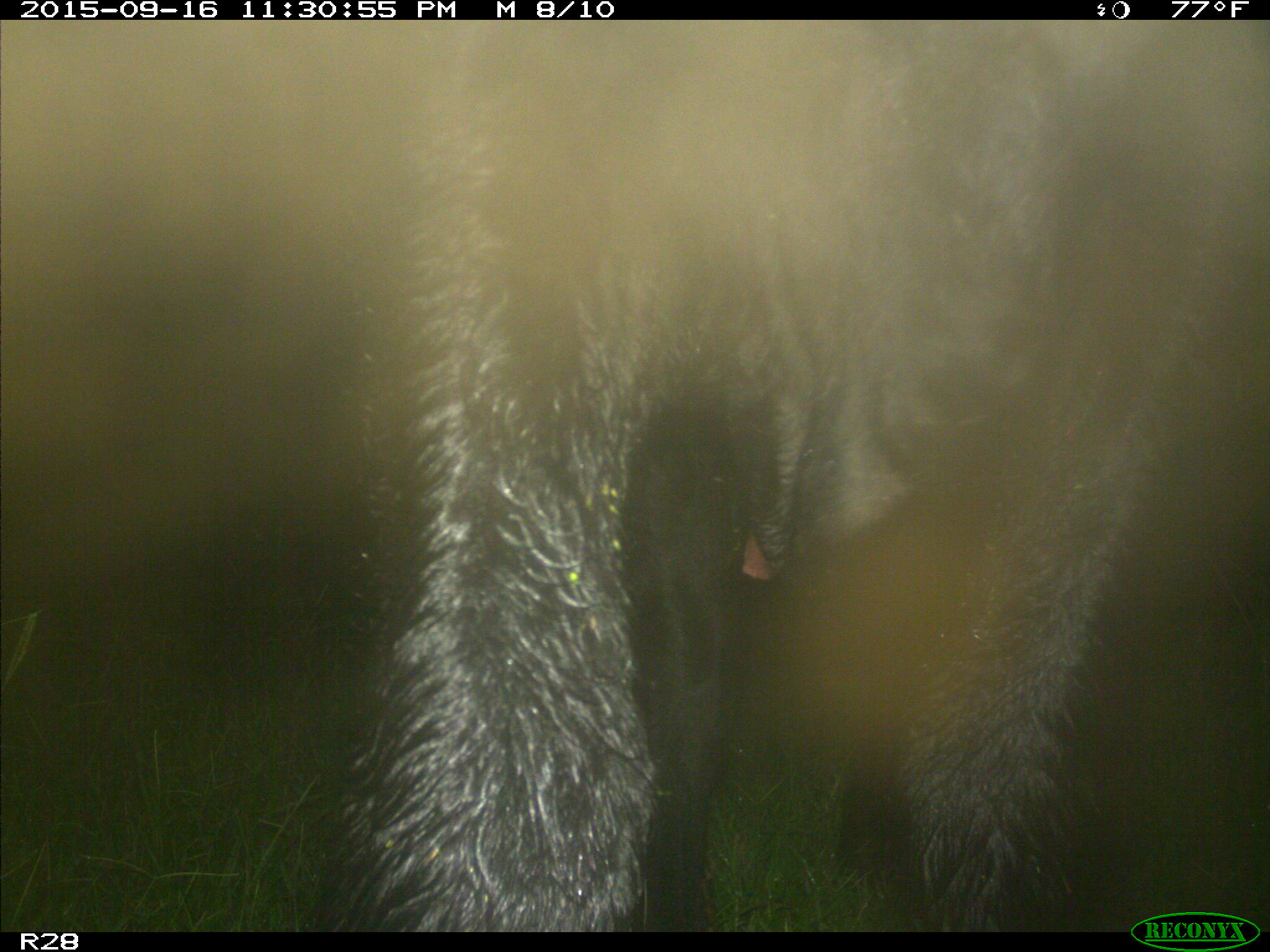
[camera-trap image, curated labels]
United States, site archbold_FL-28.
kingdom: Animalia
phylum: Chordata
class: Mammalia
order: Artiodactyla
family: Bovidae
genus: Bos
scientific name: Bos taurus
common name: domestic cow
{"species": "Bos taurus (domestic cow)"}